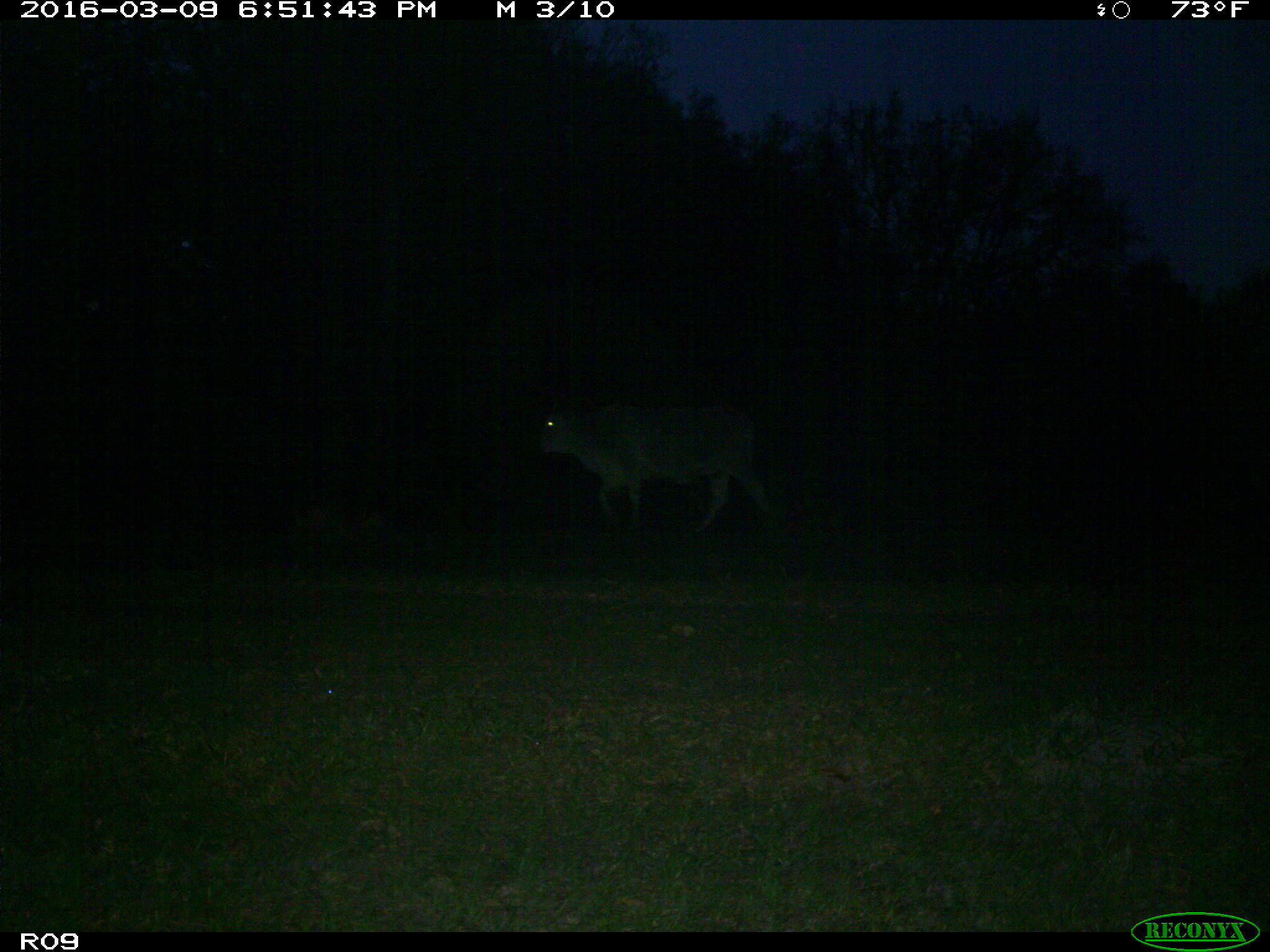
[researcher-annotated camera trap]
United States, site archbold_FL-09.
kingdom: Animalia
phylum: Chordata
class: Mammalia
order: Artiodactyla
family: Bovidae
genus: Bos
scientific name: Bos taurus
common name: domestic cow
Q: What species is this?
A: Bos taurus (domestic cow).